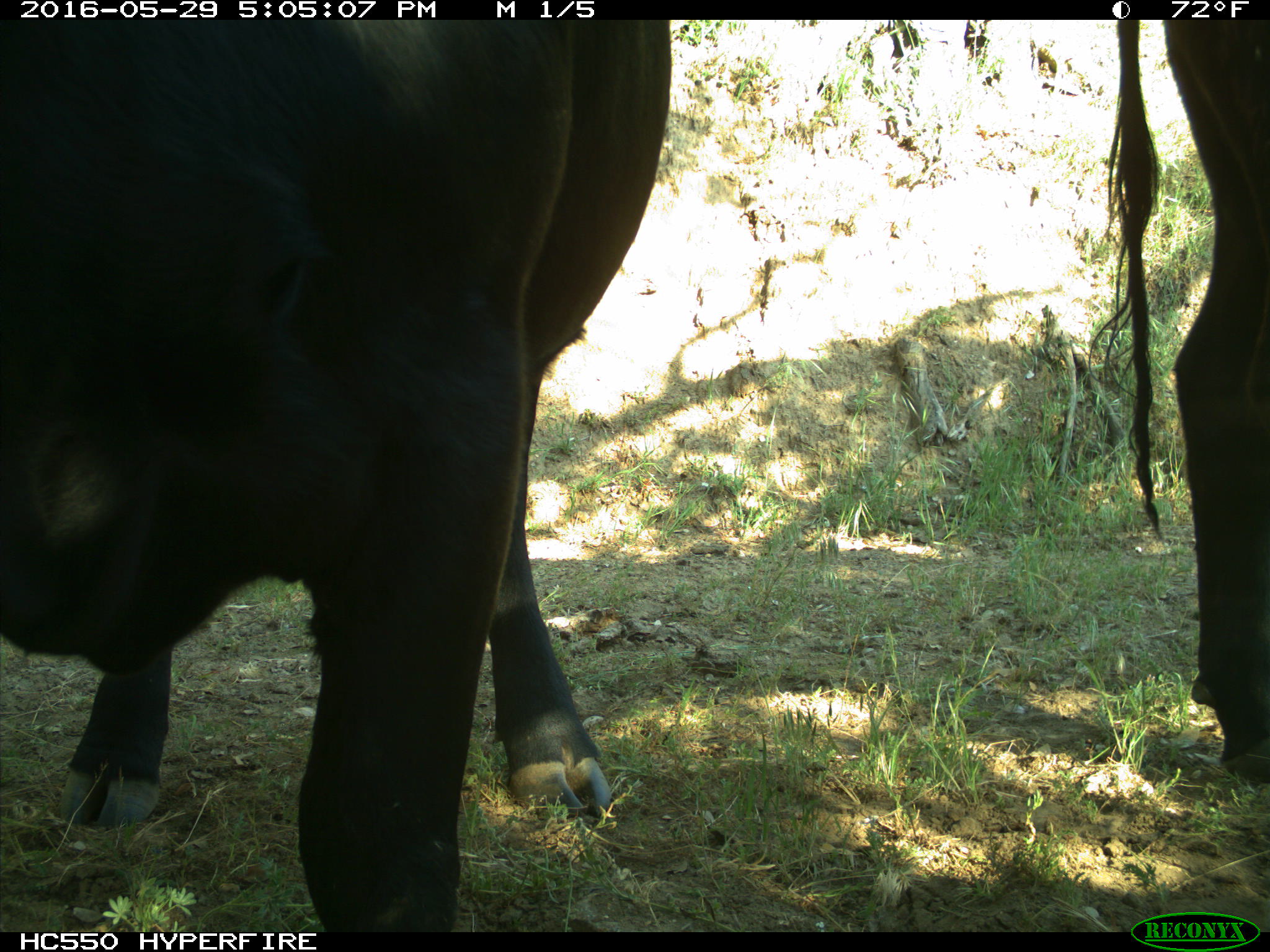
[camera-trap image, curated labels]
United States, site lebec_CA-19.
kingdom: Animalia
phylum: Chordata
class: Mammalia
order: Artiodactyla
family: Bovidae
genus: Bos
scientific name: Bos taurus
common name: domestic cow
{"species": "Bos taurus (domestic cow)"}